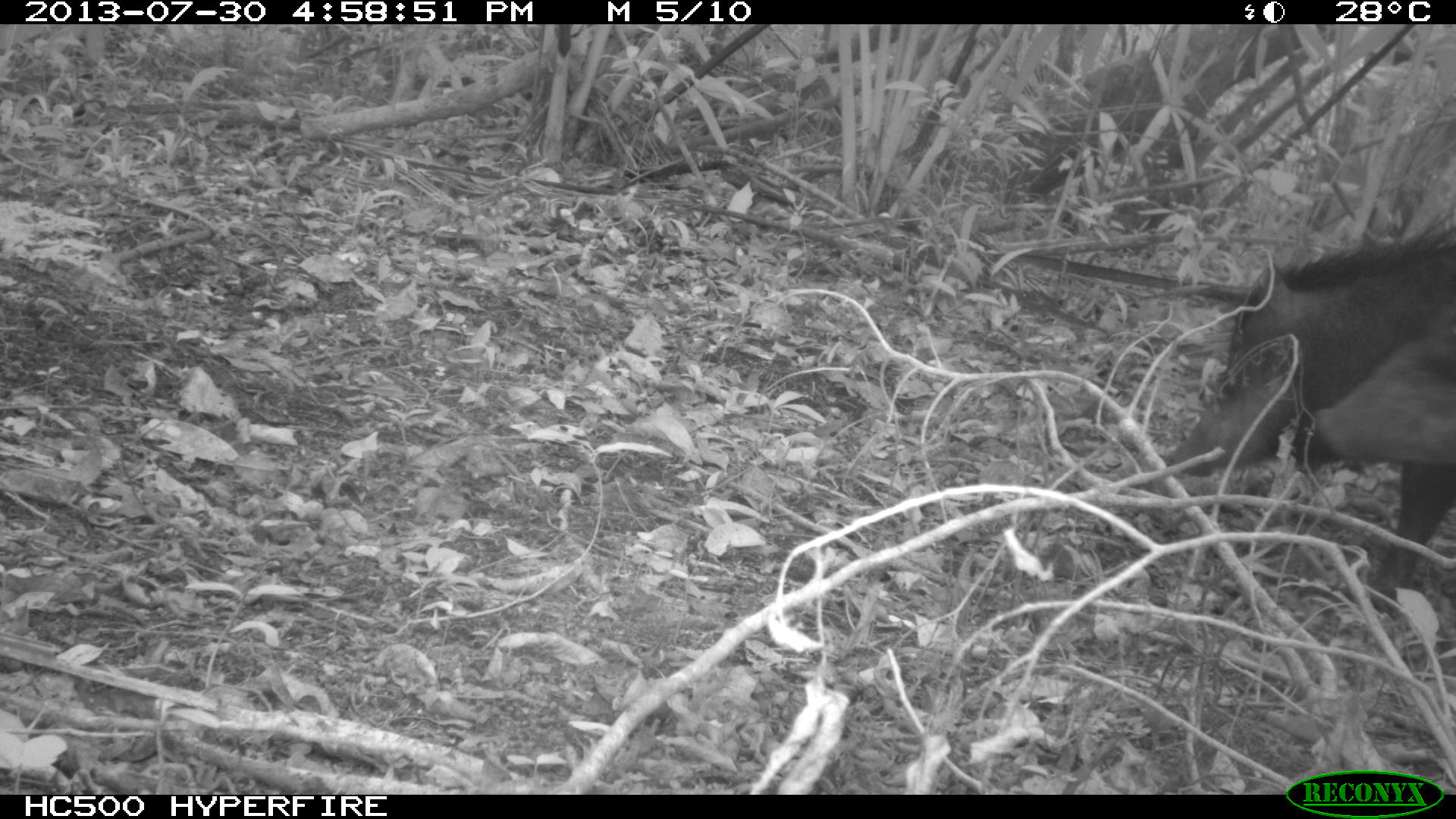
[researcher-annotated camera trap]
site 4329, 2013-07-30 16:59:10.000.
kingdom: Animalia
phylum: Chordata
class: Mammalia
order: Artiodactyla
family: Tayassuidae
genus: Tayassu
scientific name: Tayassu pecari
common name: white-lipped peccary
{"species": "Tayassu pecari (white-lipped peccary)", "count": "2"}